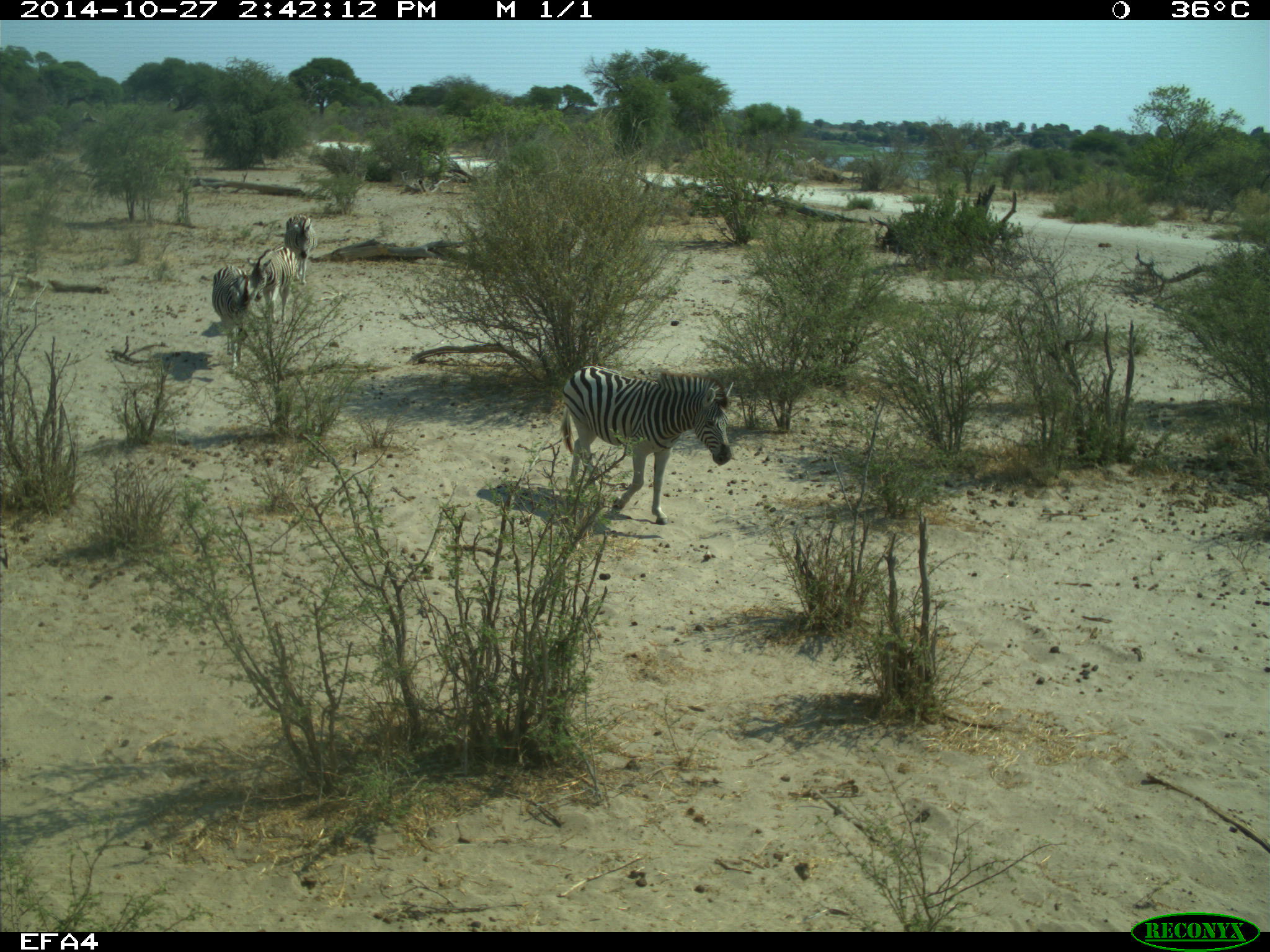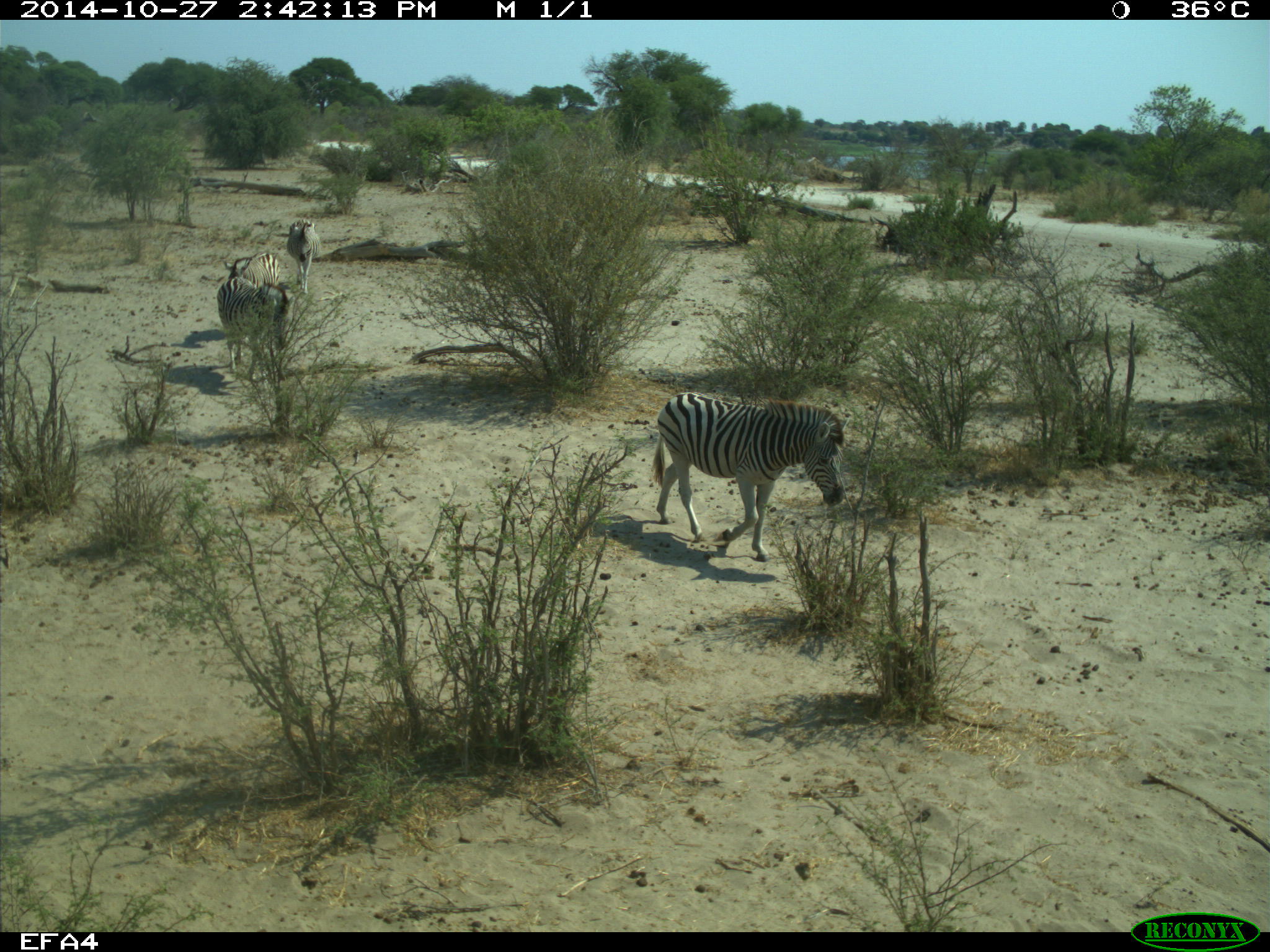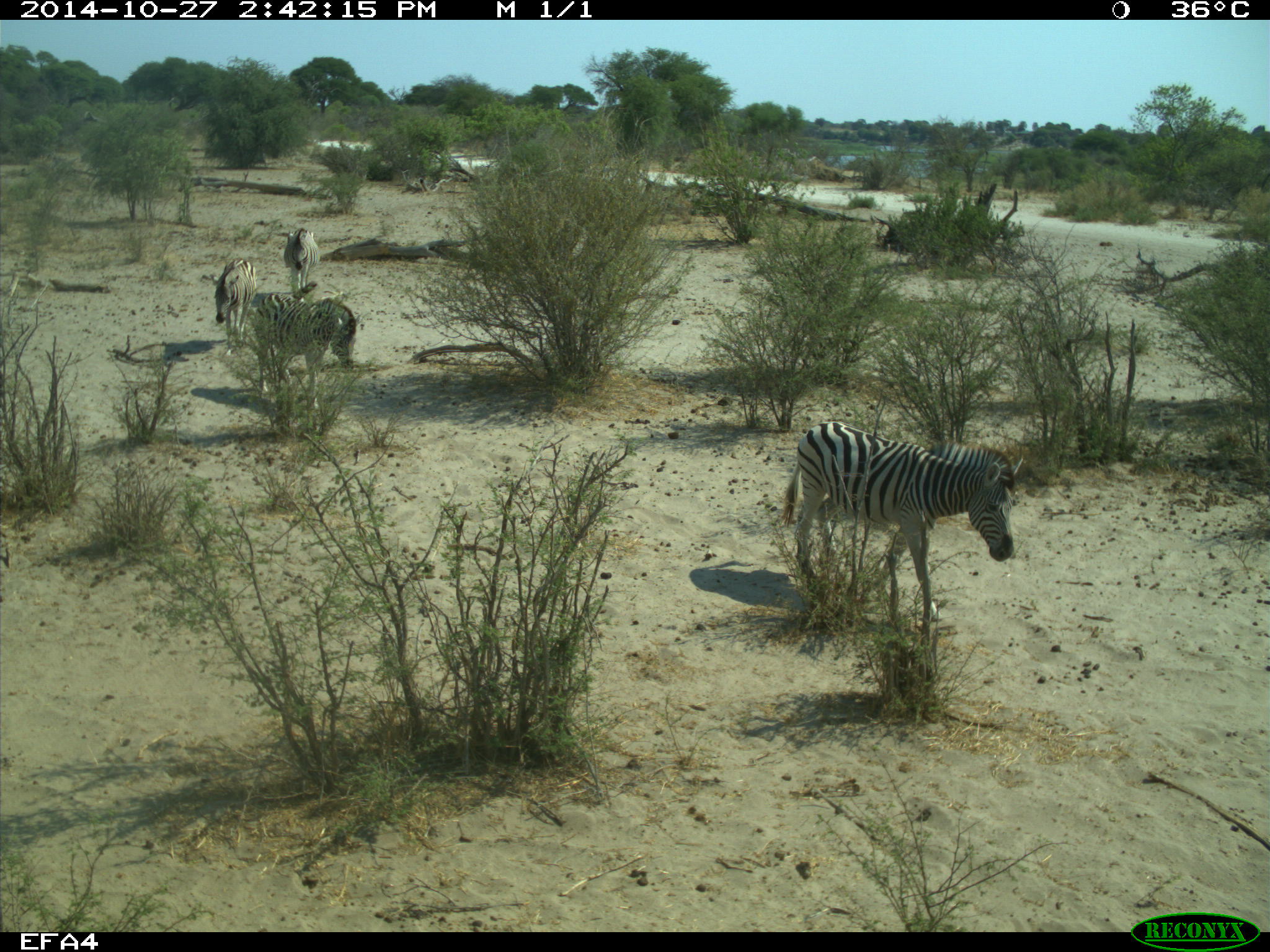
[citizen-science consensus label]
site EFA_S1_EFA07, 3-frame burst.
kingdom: Animalia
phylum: Chordata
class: Mammalia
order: Perissodactyla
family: Equidae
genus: Equus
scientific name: Equus quagga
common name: plains zebra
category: zebraplains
Zebraplains (plains zebra) (Equus quagga), count 4. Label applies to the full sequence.